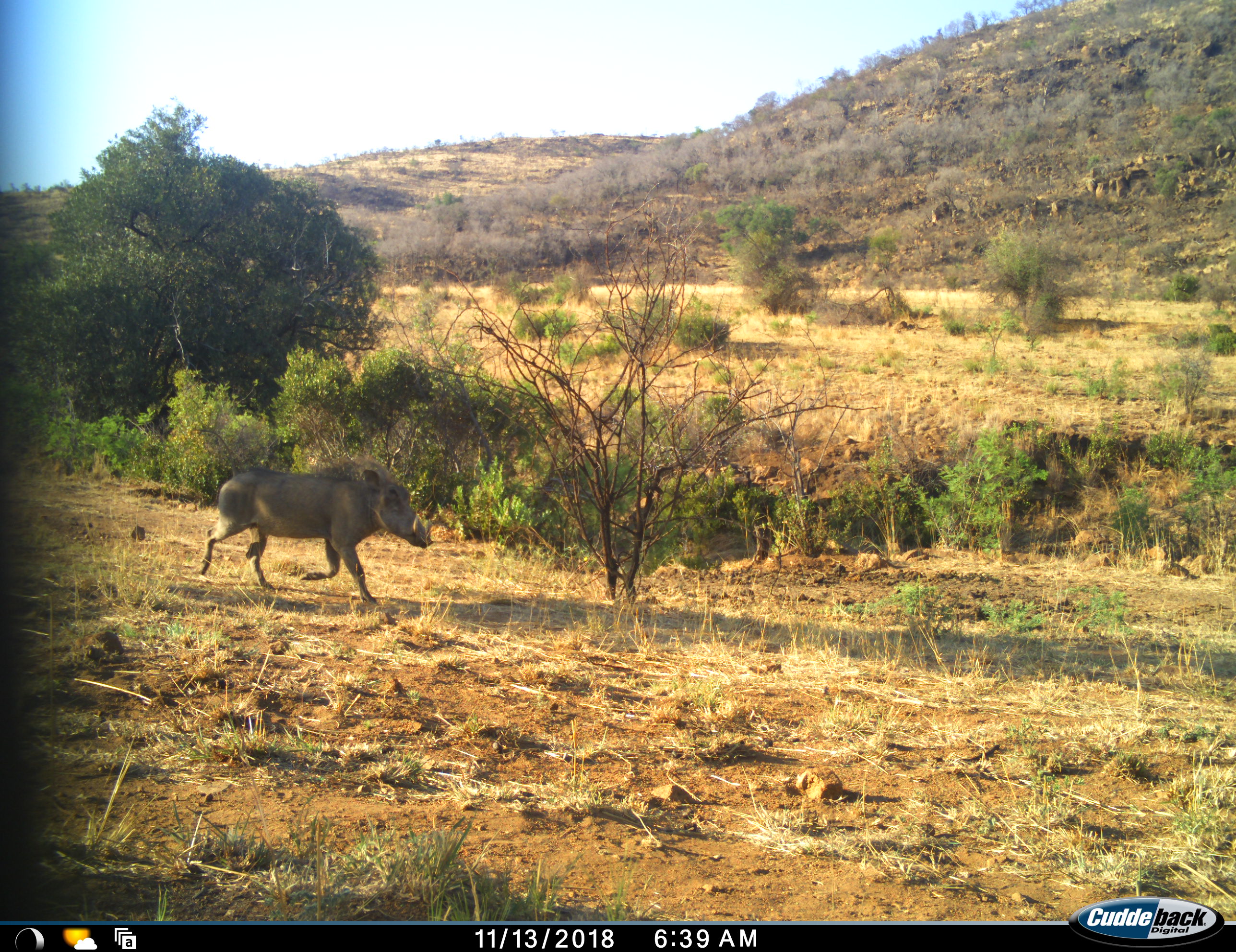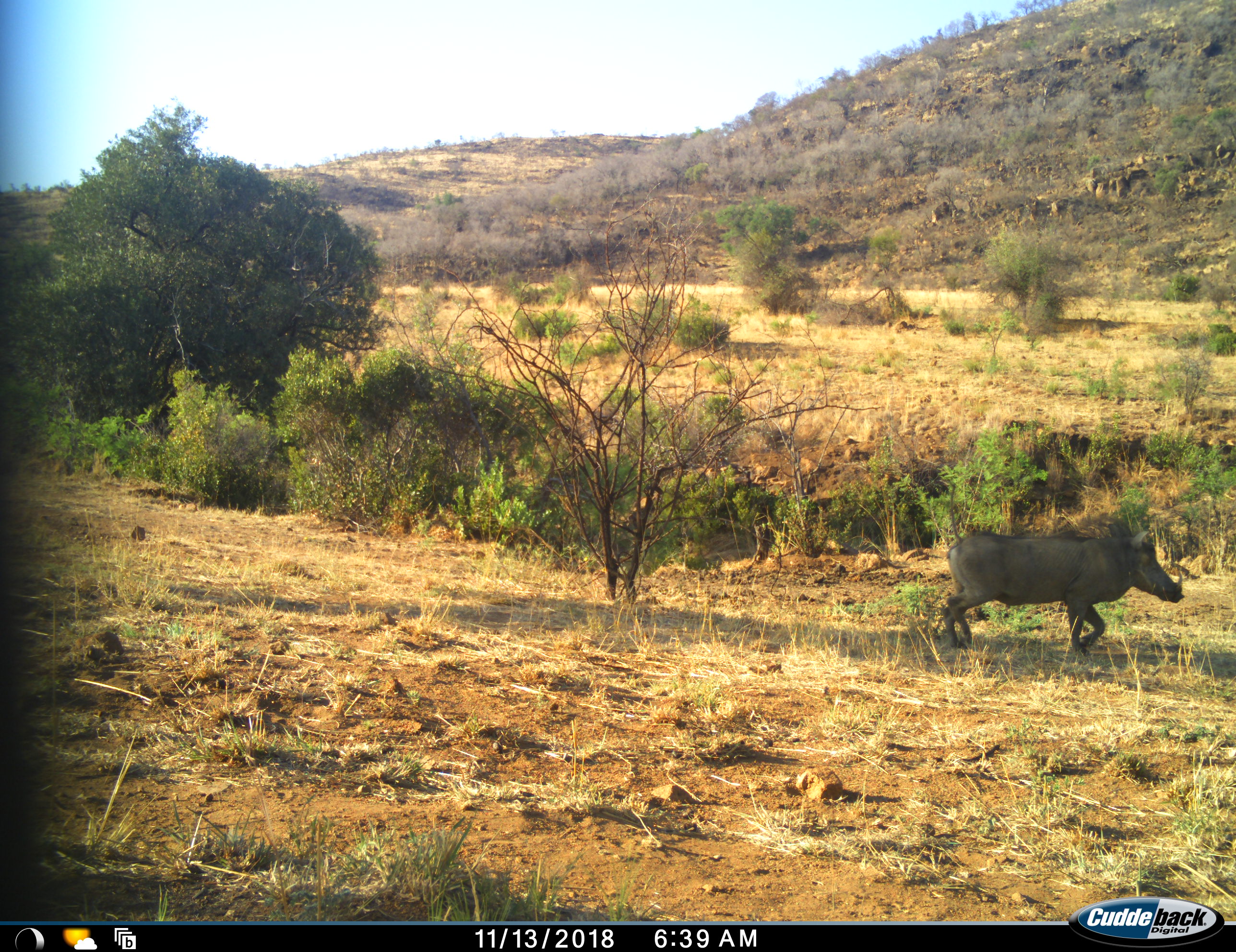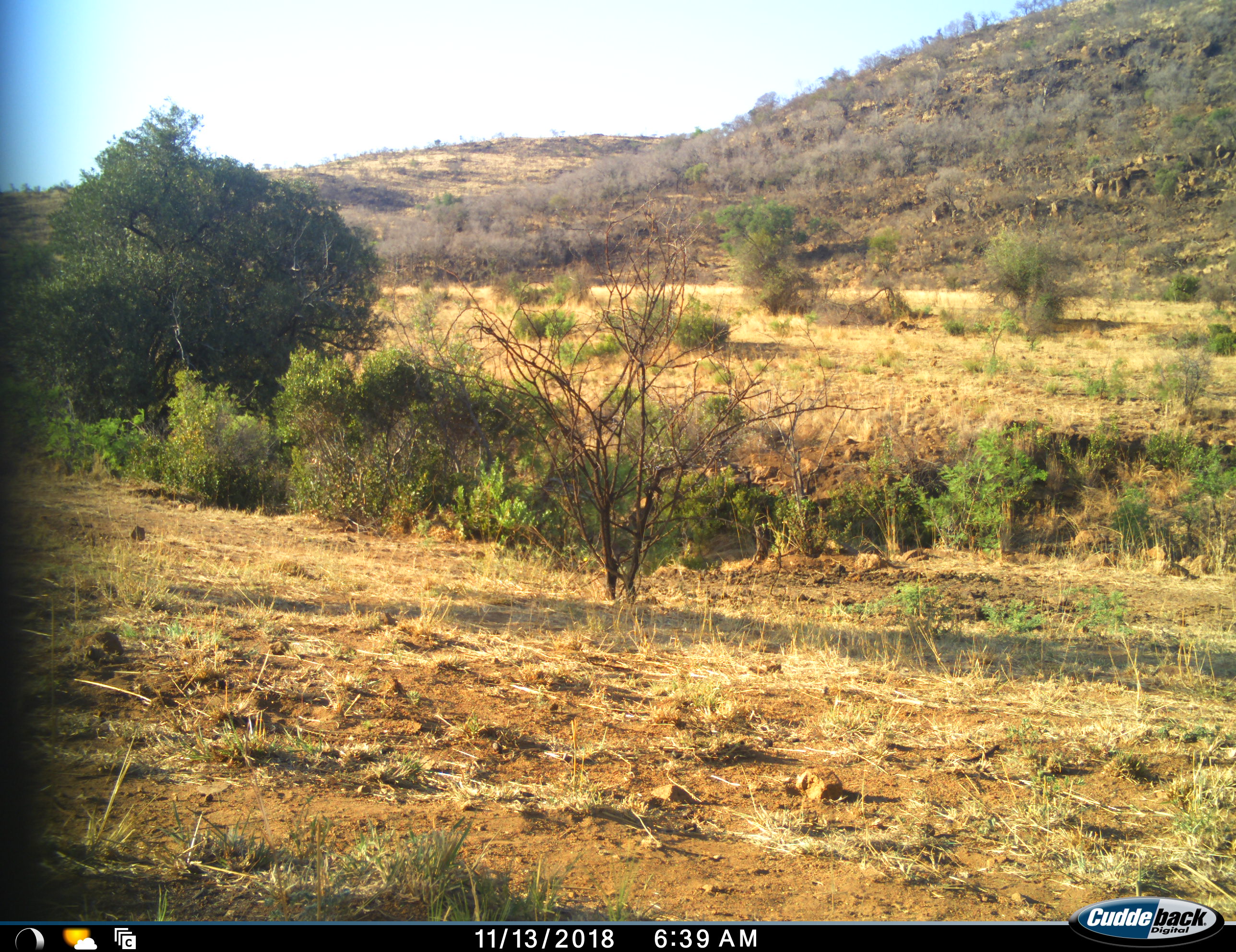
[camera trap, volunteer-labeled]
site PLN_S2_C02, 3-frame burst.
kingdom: Animalia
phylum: Chordata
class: Mammalia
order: Artiodactyla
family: Suidae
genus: Phacochoerus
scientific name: Phacochoerus africanus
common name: warthog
Warthog (Phacochoerus africanus), count 1. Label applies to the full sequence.